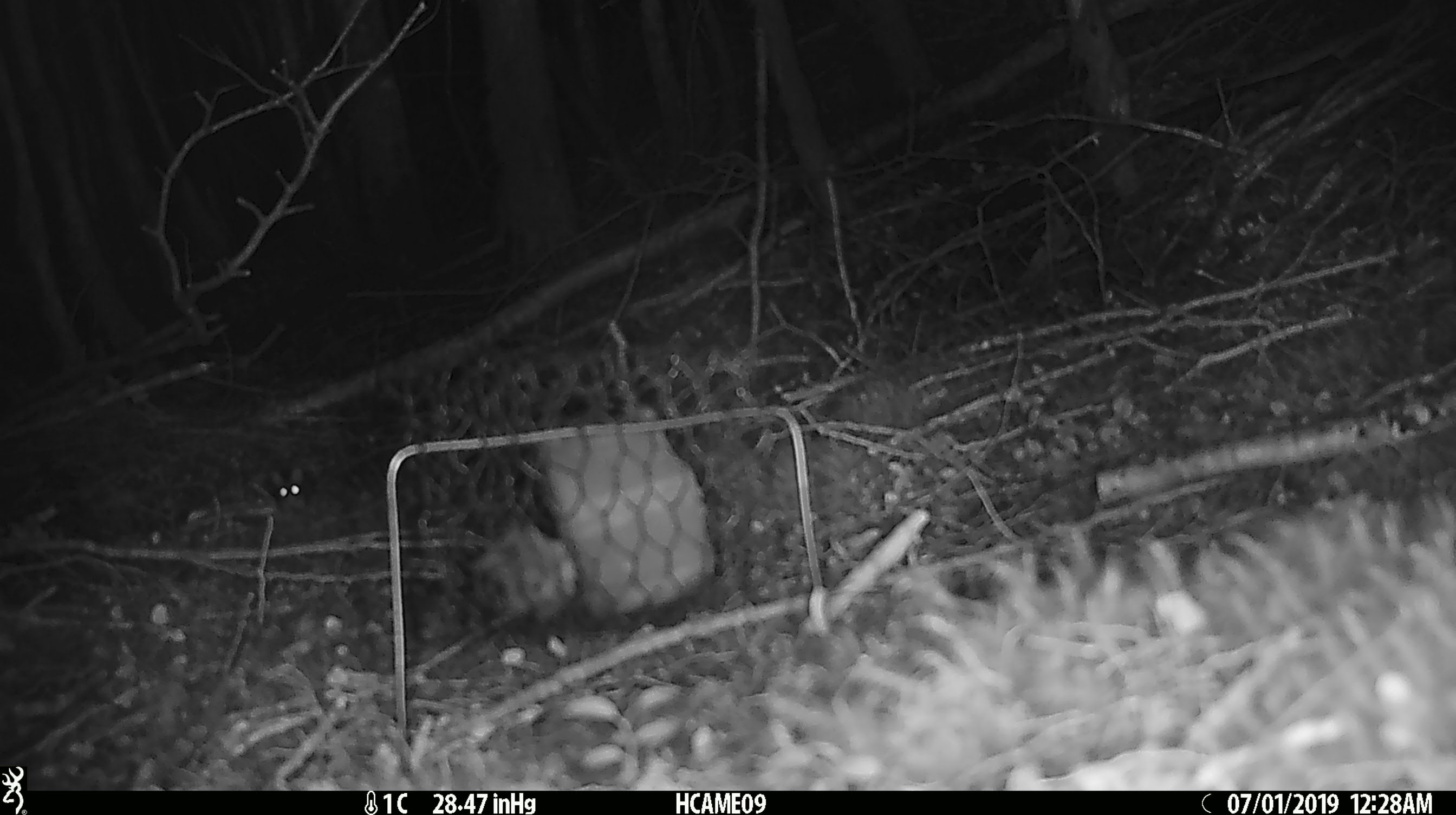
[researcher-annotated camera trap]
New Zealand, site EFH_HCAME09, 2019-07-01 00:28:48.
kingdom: Animalia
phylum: Chordata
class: Mammalia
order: Rodentia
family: Muridae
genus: Mus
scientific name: Mus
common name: mouse